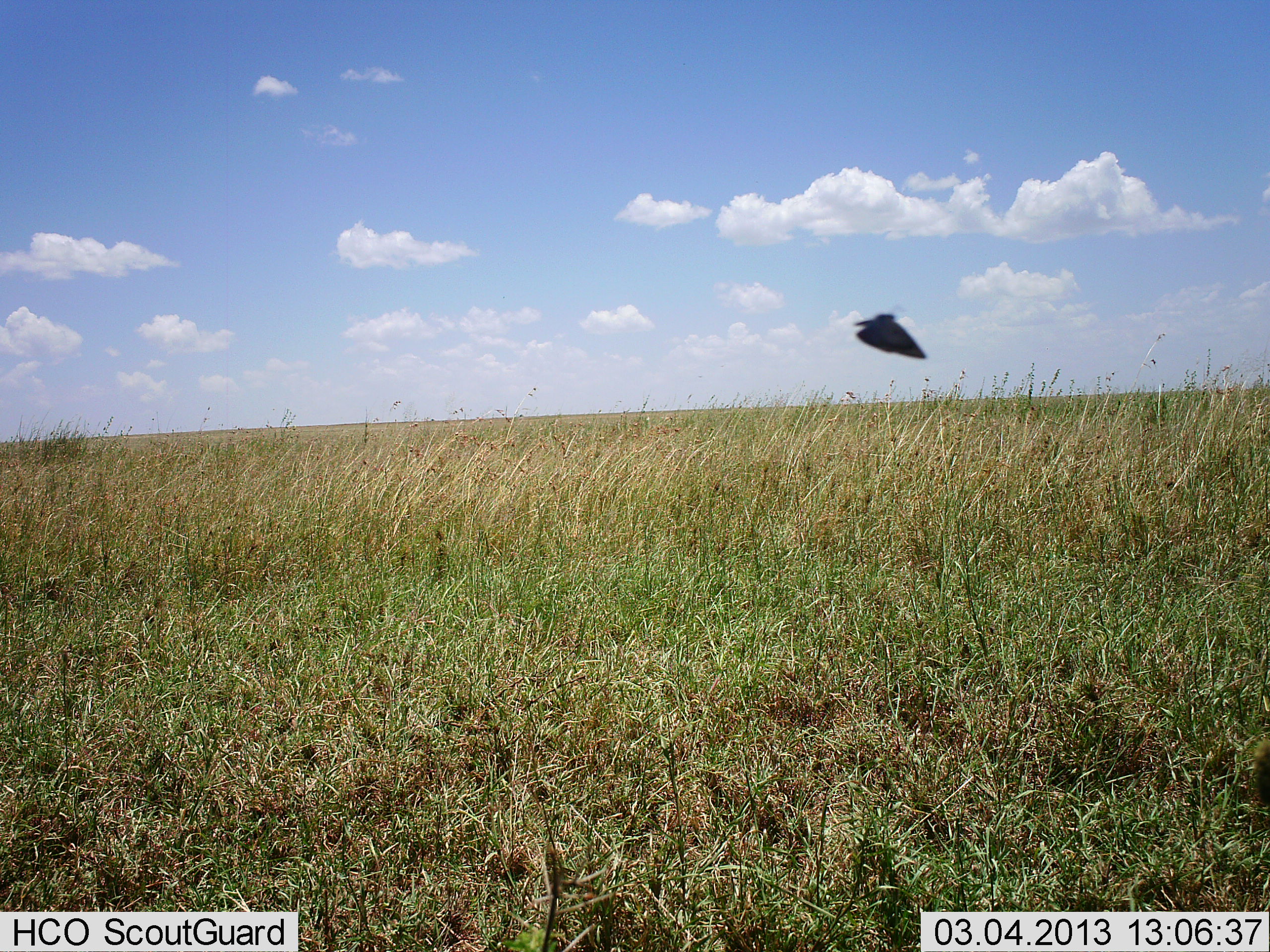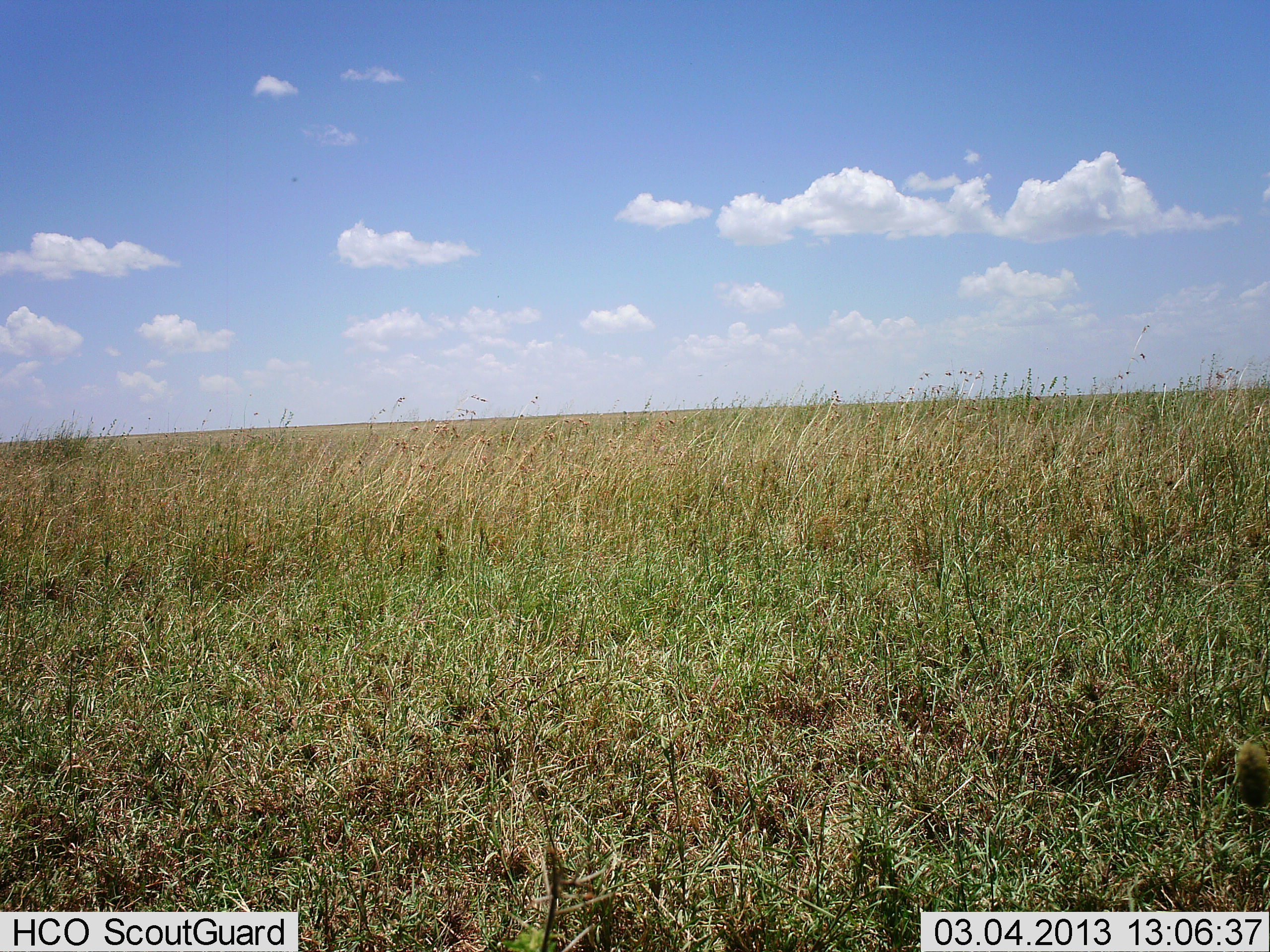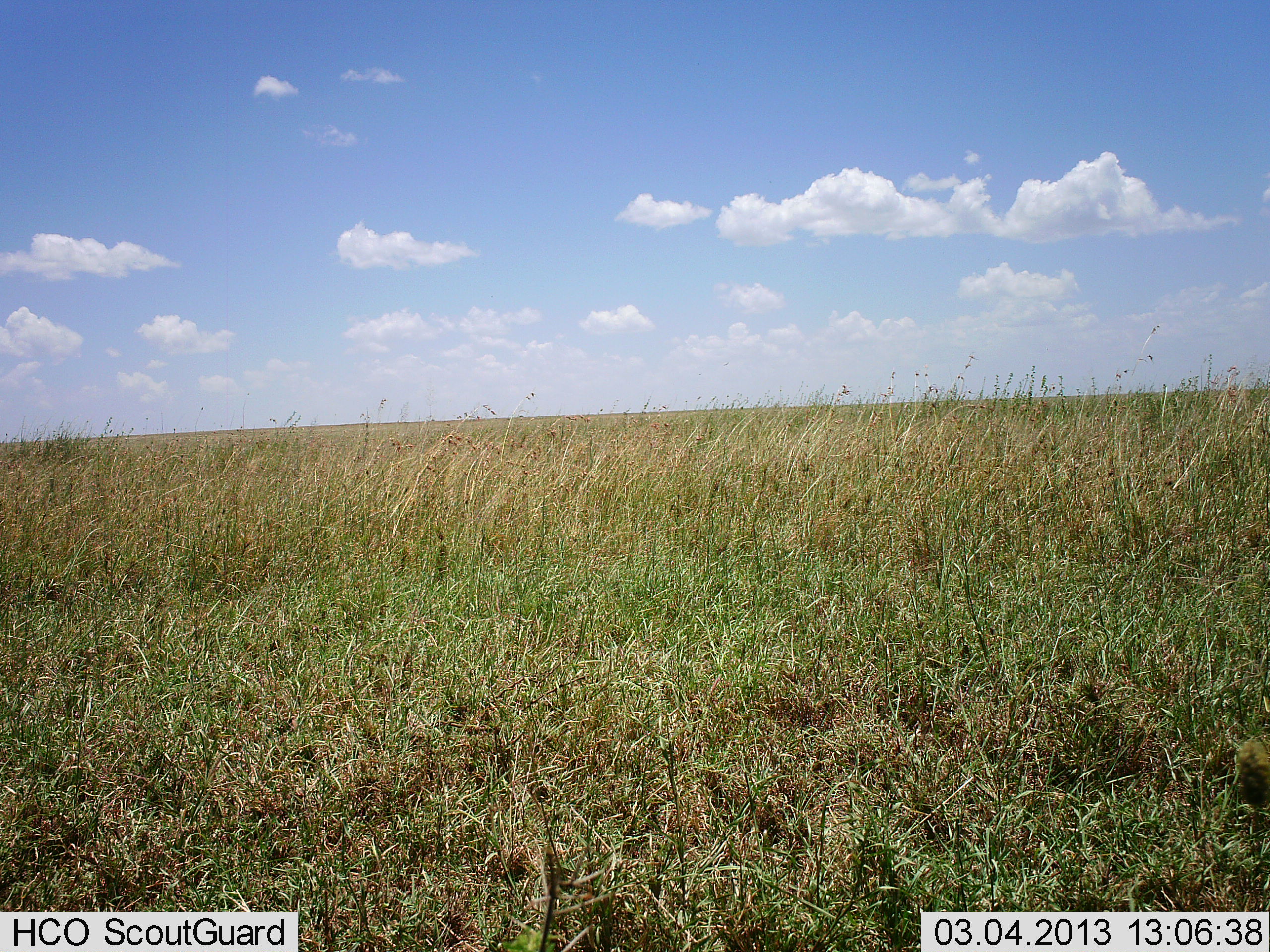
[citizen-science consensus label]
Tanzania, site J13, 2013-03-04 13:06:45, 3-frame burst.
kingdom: Animalia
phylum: Chordata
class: Aves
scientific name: Aves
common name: bird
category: otherbird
Otherbird (bird) (Aves), count 1. Behavior (volunteer vote fractions): standing 0%, resting 0%, moving 100%, interacting 0%. Young present (vote fraction): 0%. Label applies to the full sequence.